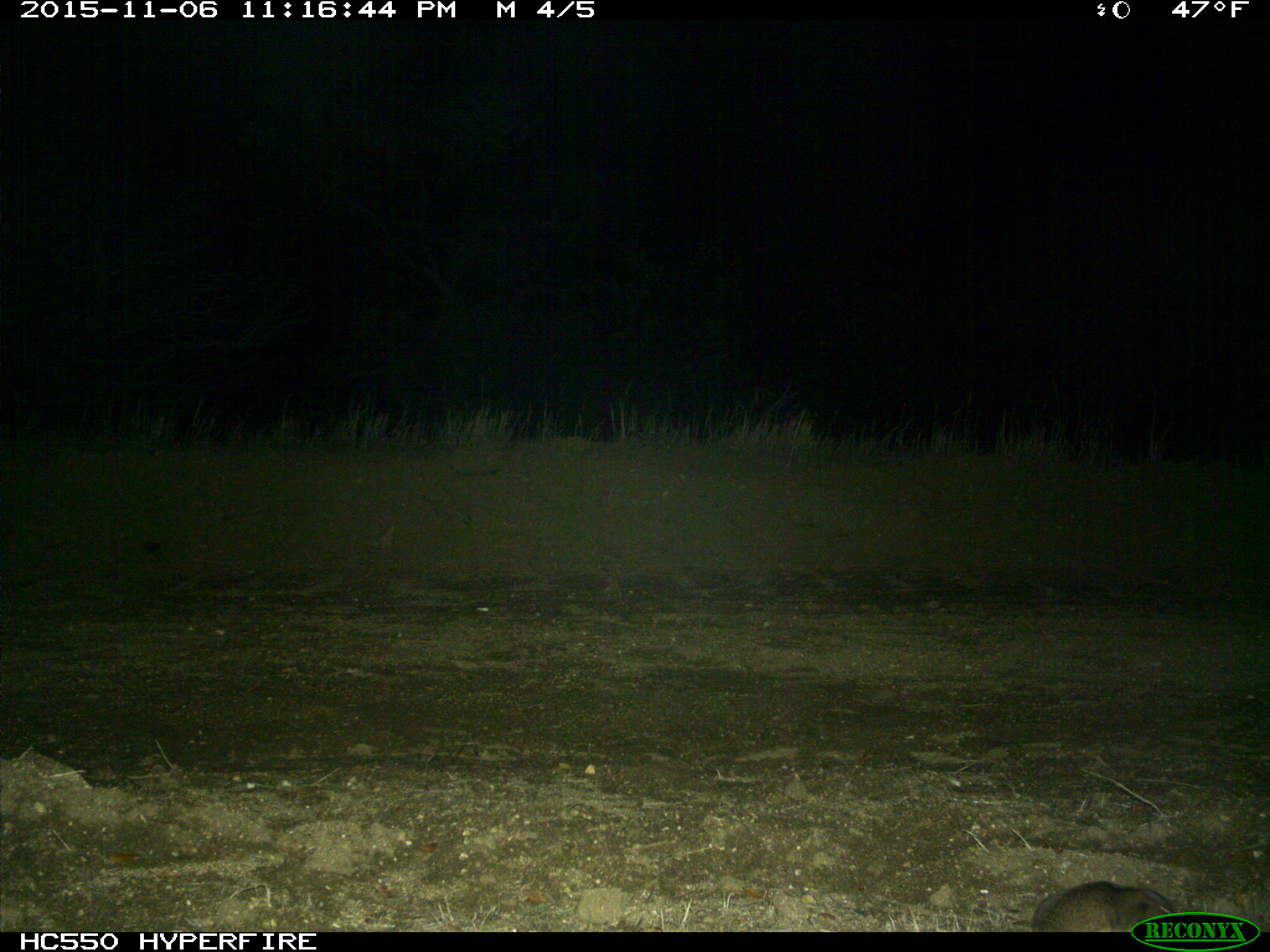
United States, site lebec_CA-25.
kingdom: Animalia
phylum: Chordata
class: Mammalia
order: Rodentia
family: Cricetidae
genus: Neotoma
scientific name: Neotoma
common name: pack rat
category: unidentified pack rat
Unidentified pack rat (pack rat) (Neotoma).